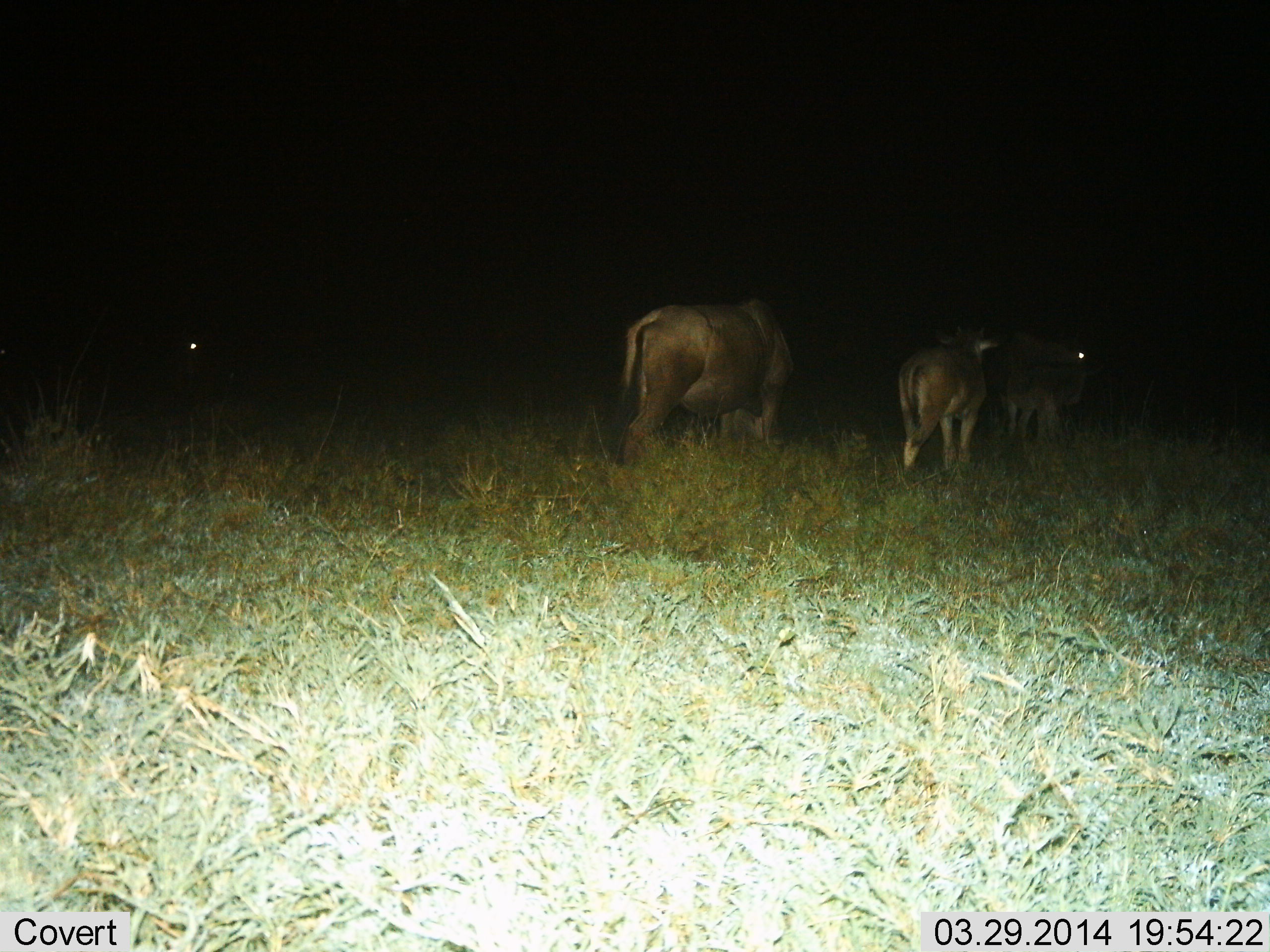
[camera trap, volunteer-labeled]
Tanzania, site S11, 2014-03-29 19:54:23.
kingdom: Animalia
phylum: Chordata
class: Mammalia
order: Artiodactyla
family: Bovidae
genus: Connochaetes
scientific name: Connochaetes taurinus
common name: blue wildebeest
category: wildebeest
Wildebeest (blue wildebeest) (Connochaetes taurinus), count 4. Behavior (volunteer vote fractions): standing 50%, resting 0%, moving 62%, interacting 0%. Young present (vote fraction): 12%. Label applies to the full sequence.